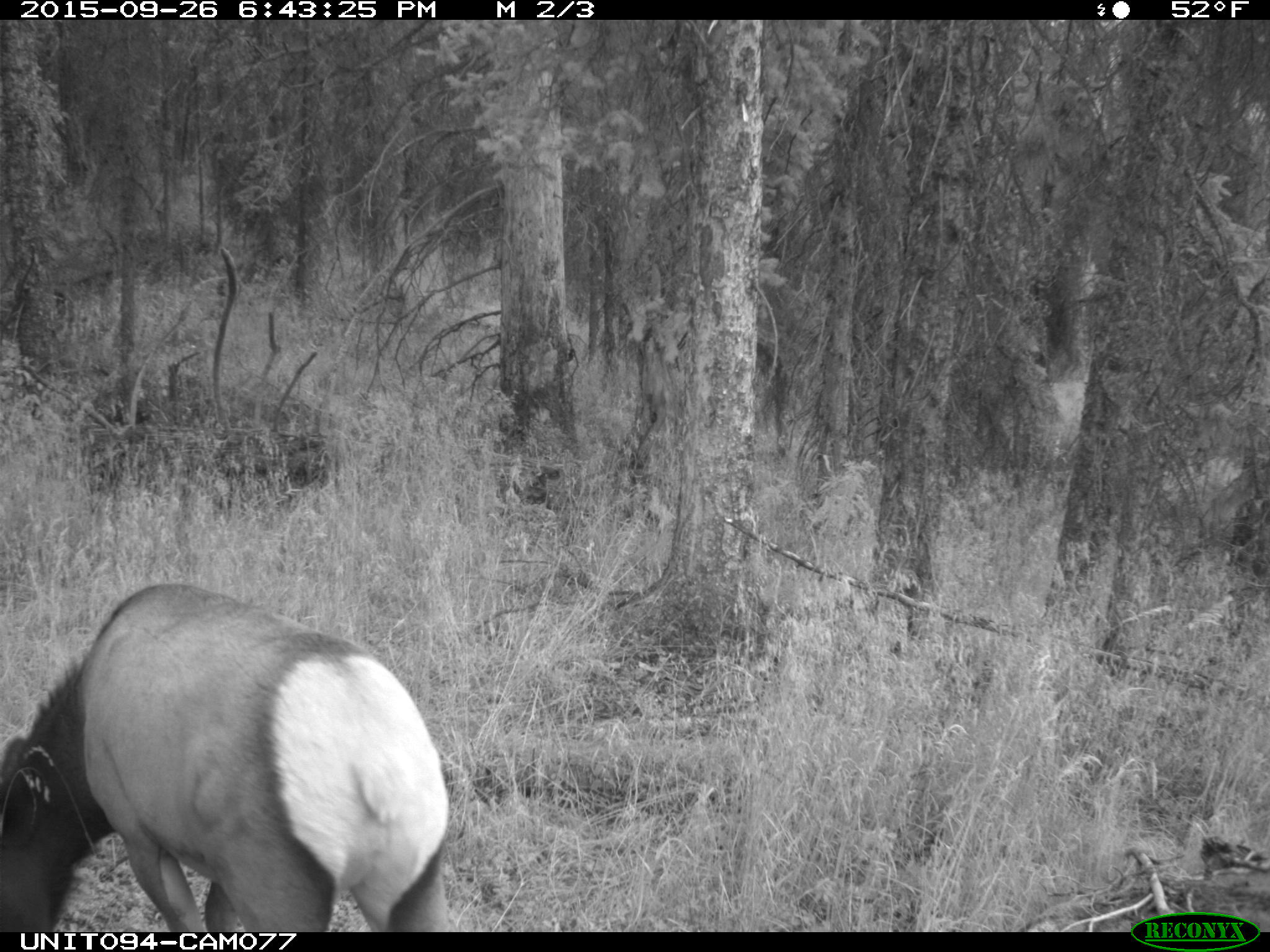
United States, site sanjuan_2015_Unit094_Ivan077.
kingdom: Animalia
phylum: Chordata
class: Mammalia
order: Artiodactyla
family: Cervidae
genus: Cervus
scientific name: Cervus elaphus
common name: red deer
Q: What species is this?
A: Cervus elaphus (red deer).